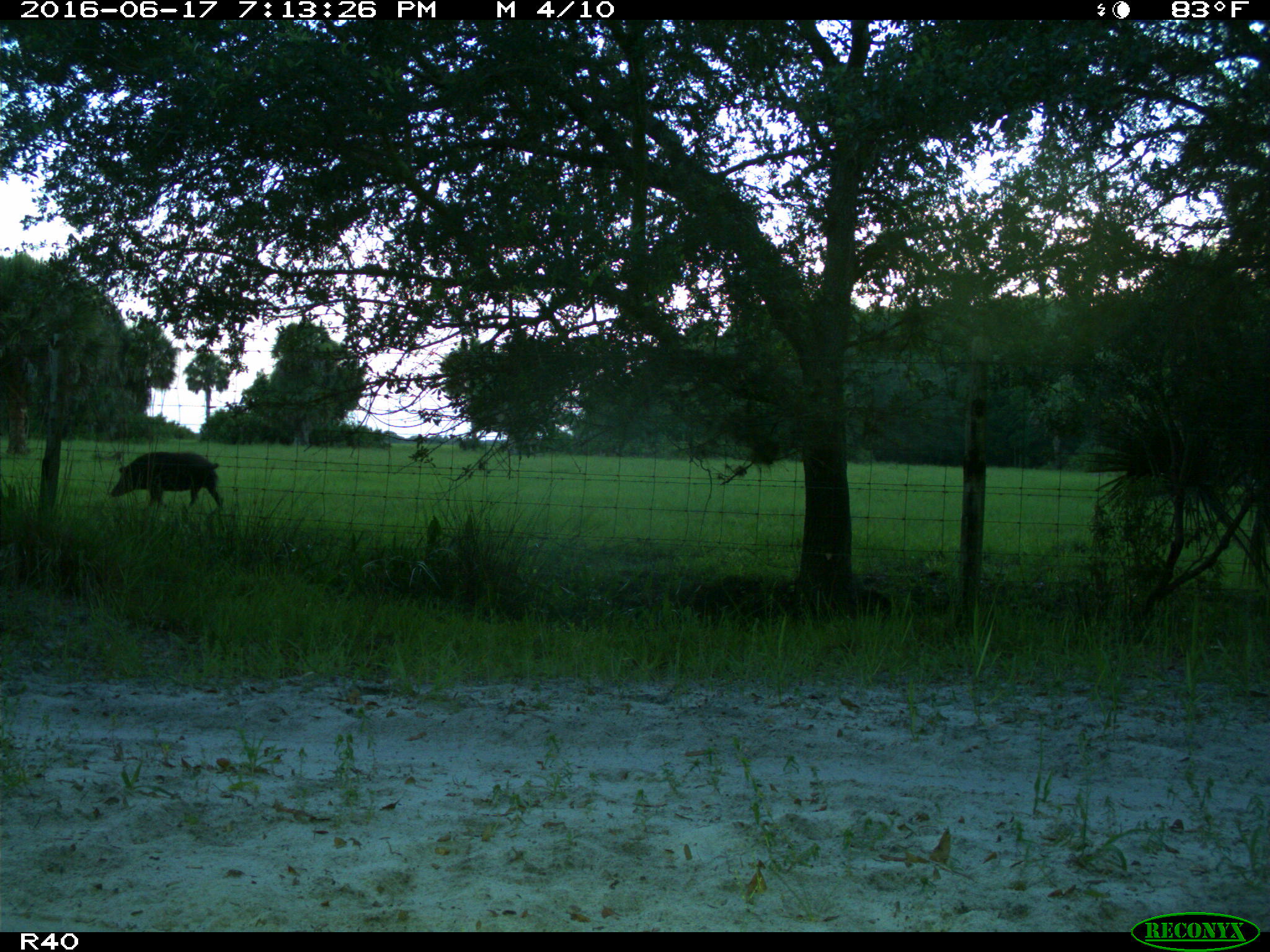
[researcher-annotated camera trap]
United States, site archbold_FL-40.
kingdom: Animalia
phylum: Chordata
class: Mammalia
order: Artiodactyla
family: Suidae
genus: Sus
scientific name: Sus scrofa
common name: wild boar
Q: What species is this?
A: Sus scrofa (wild boar).